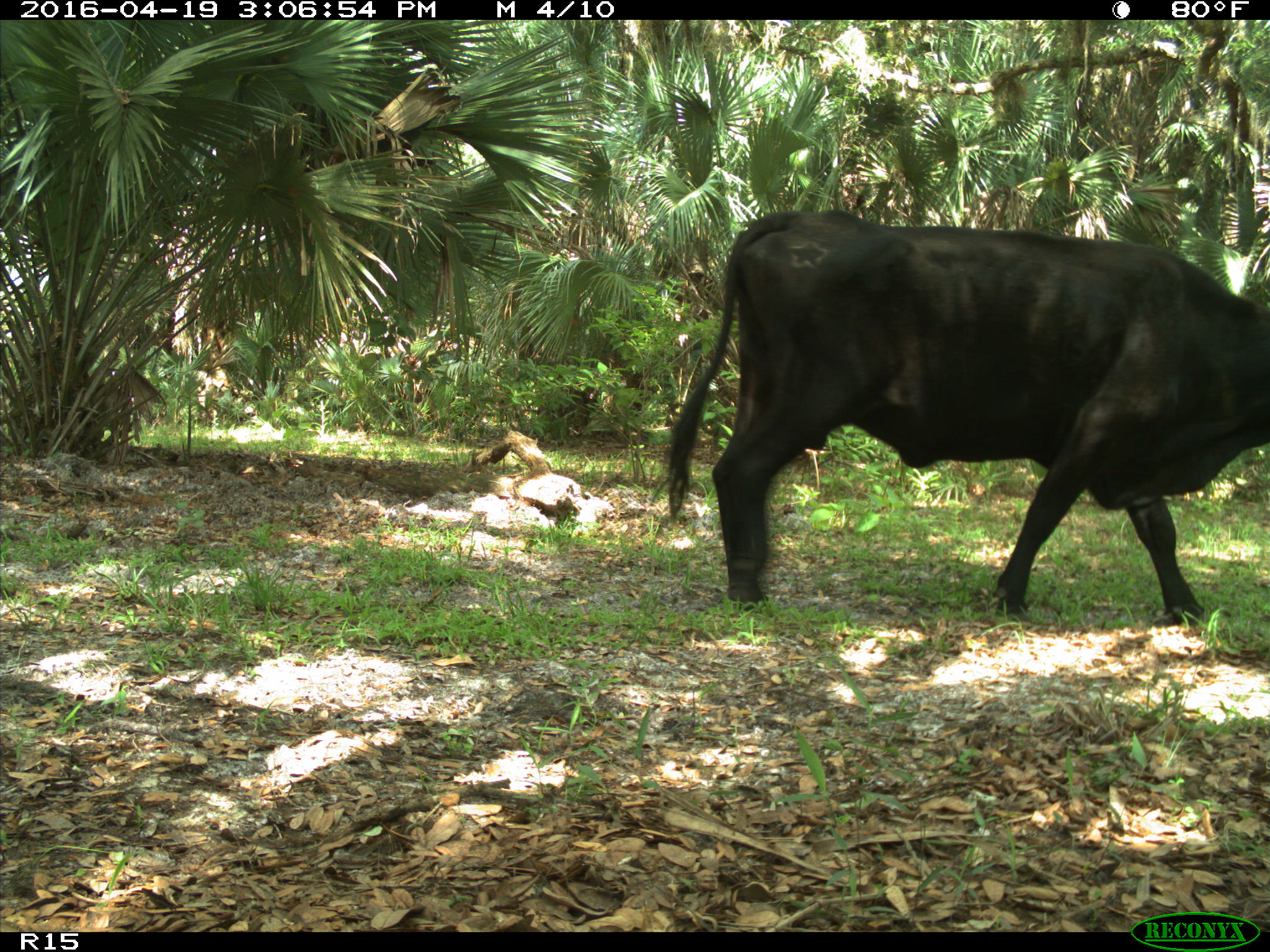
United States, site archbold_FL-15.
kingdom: Animalia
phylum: Chordata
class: Mammalia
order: Artiodactyla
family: Bovidae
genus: Bos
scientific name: Bos taurus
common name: domestic cow